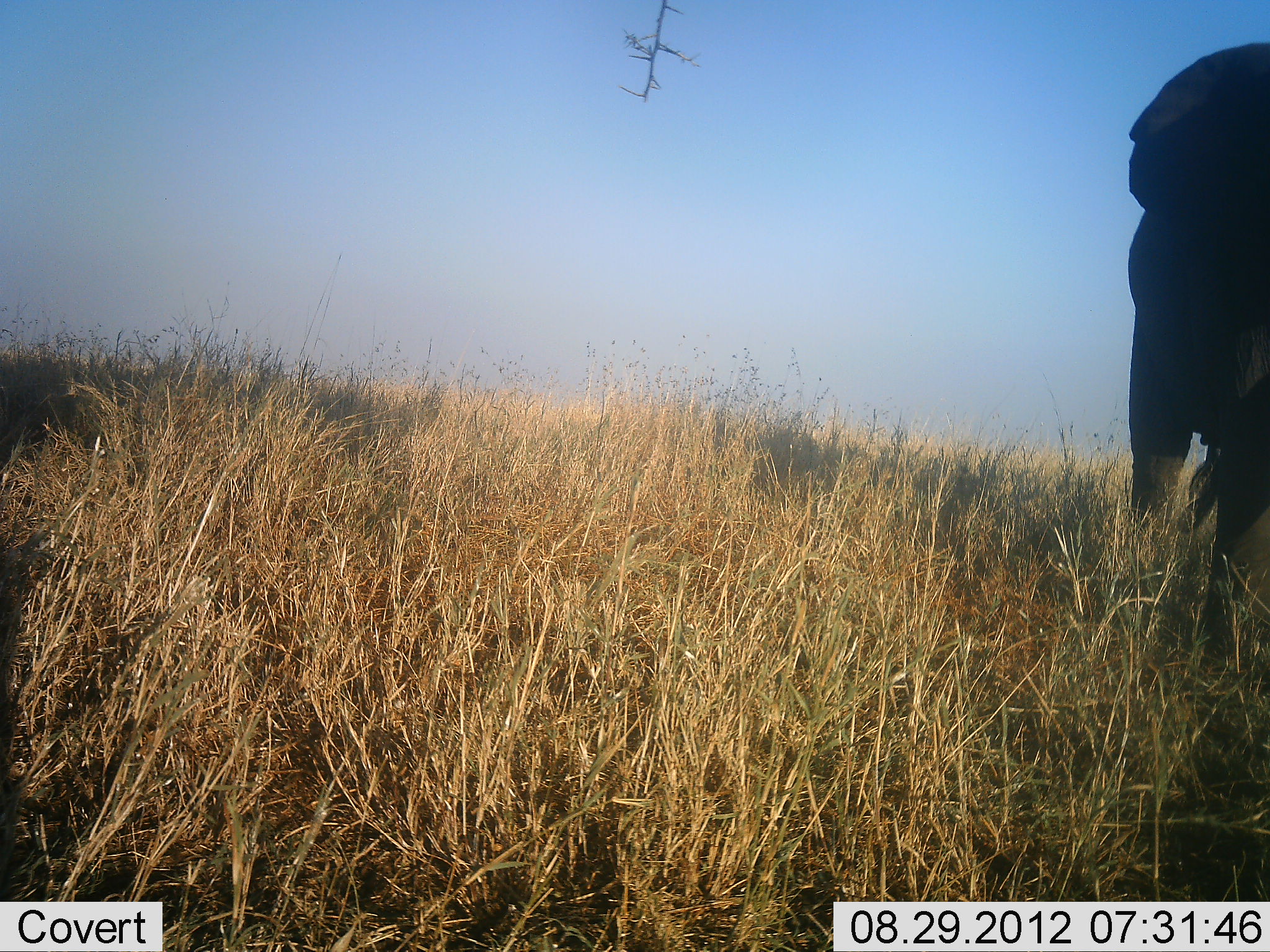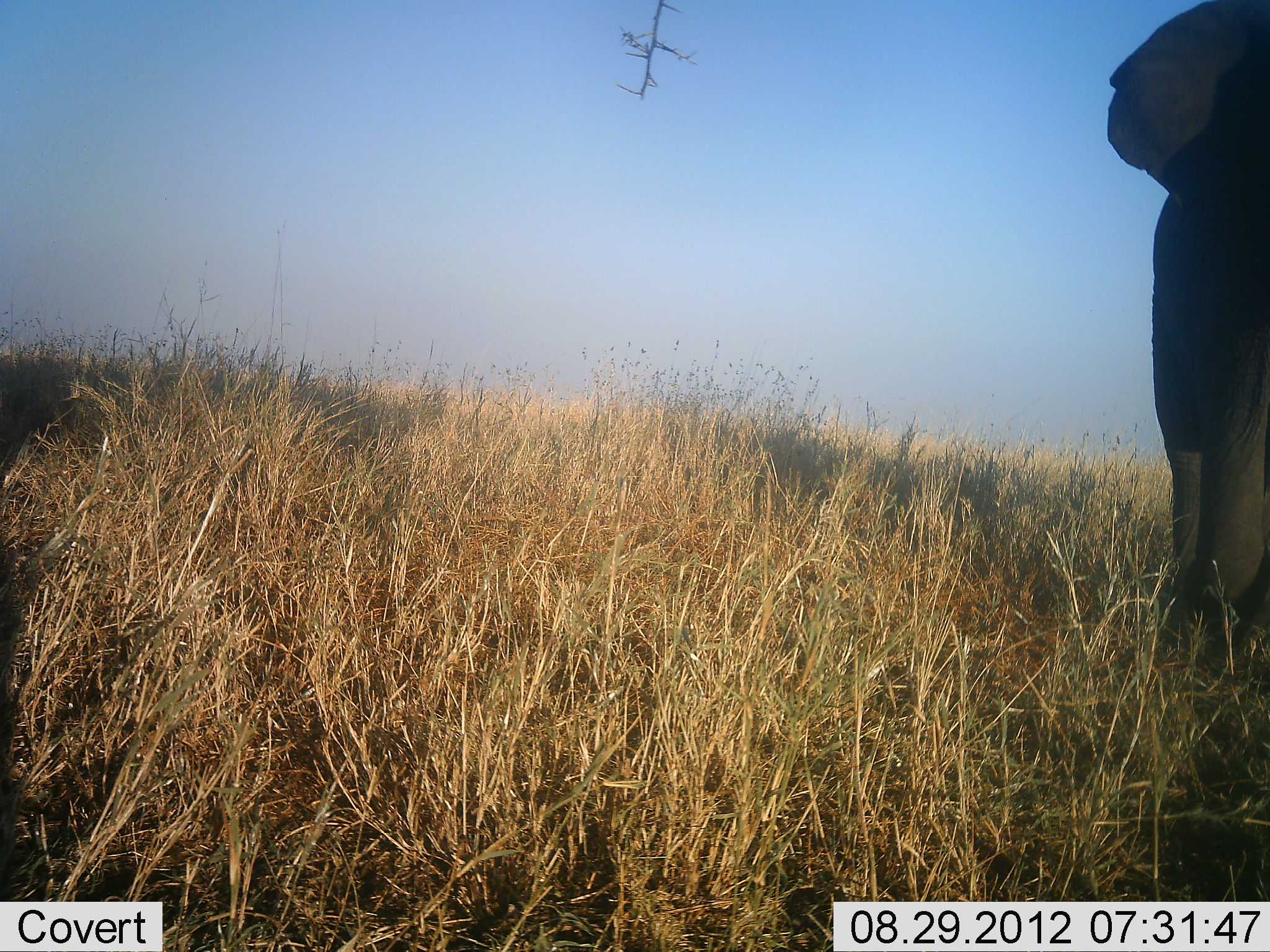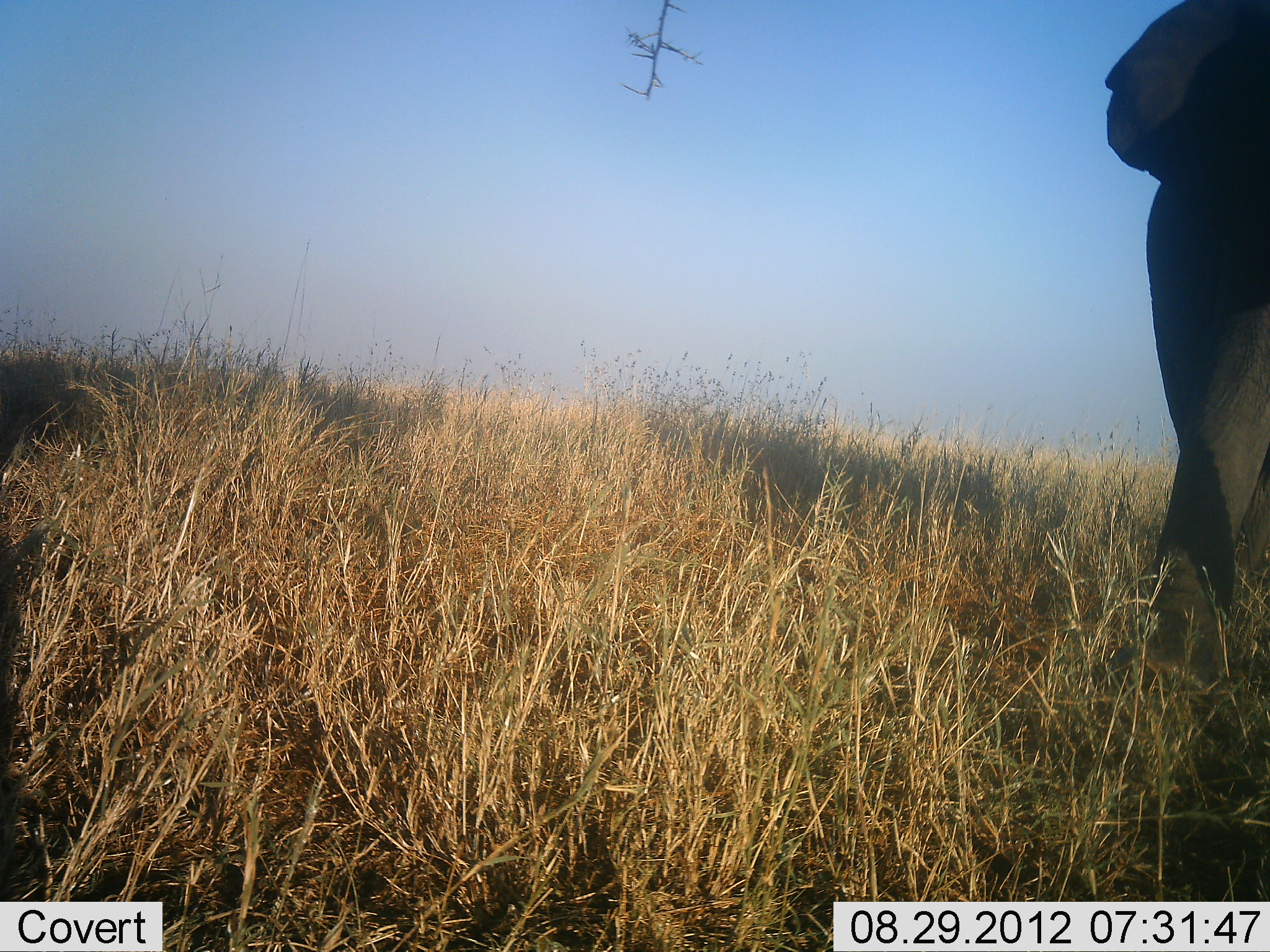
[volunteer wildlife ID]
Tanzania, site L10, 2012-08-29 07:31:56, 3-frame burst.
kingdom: Animalia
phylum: Chordata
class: Mammalia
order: Proboscidea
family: Elephantidae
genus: Loxodonta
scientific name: Loxodonta africana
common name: african bush elephant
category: elephant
Elephant (african bush elephant) (Loxodonta africana), count 1. Behavior (volunteer vote fractions): standing 10%, resting 0%, moving 90%, interacting 0%. Young present (vote fraction): 0%. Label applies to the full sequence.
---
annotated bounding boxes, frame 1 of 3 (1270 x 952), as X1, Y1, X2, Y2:
animal: 1116, 40, 1270, 664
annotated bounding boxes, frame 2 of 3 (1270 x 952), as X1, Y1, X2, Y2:
animal: 1104, 0, 1270, 682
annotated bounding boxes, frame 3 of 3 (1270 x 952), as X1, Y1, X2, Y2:
animal: 1099, 0, 1269, 686